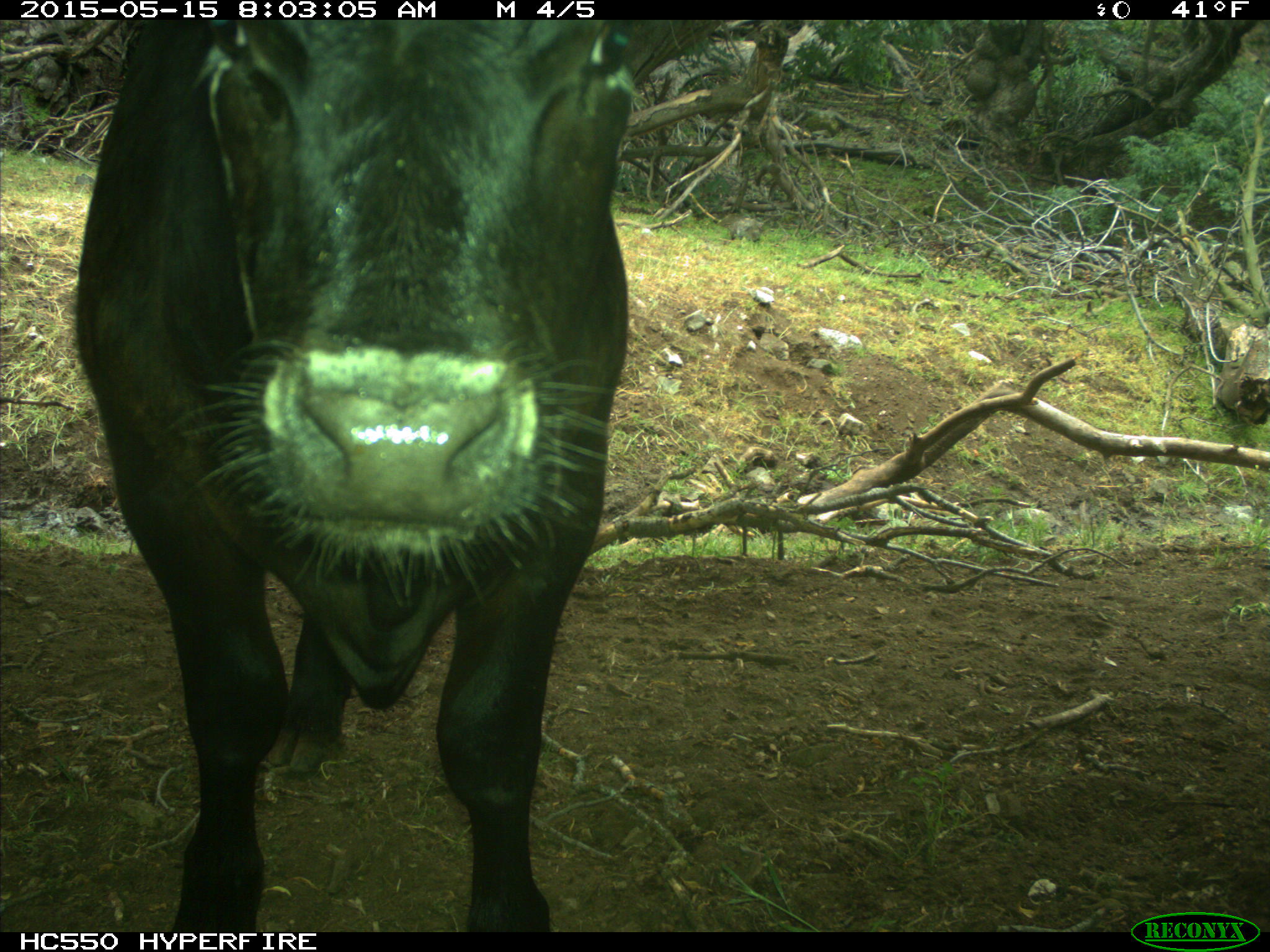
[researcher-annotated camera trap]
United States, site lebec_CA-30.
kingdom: Animalia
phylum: Chordata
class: Mammalia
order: Artiodactyla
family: Bovidae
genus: Bos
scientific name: Bos taurus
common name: domestic cow